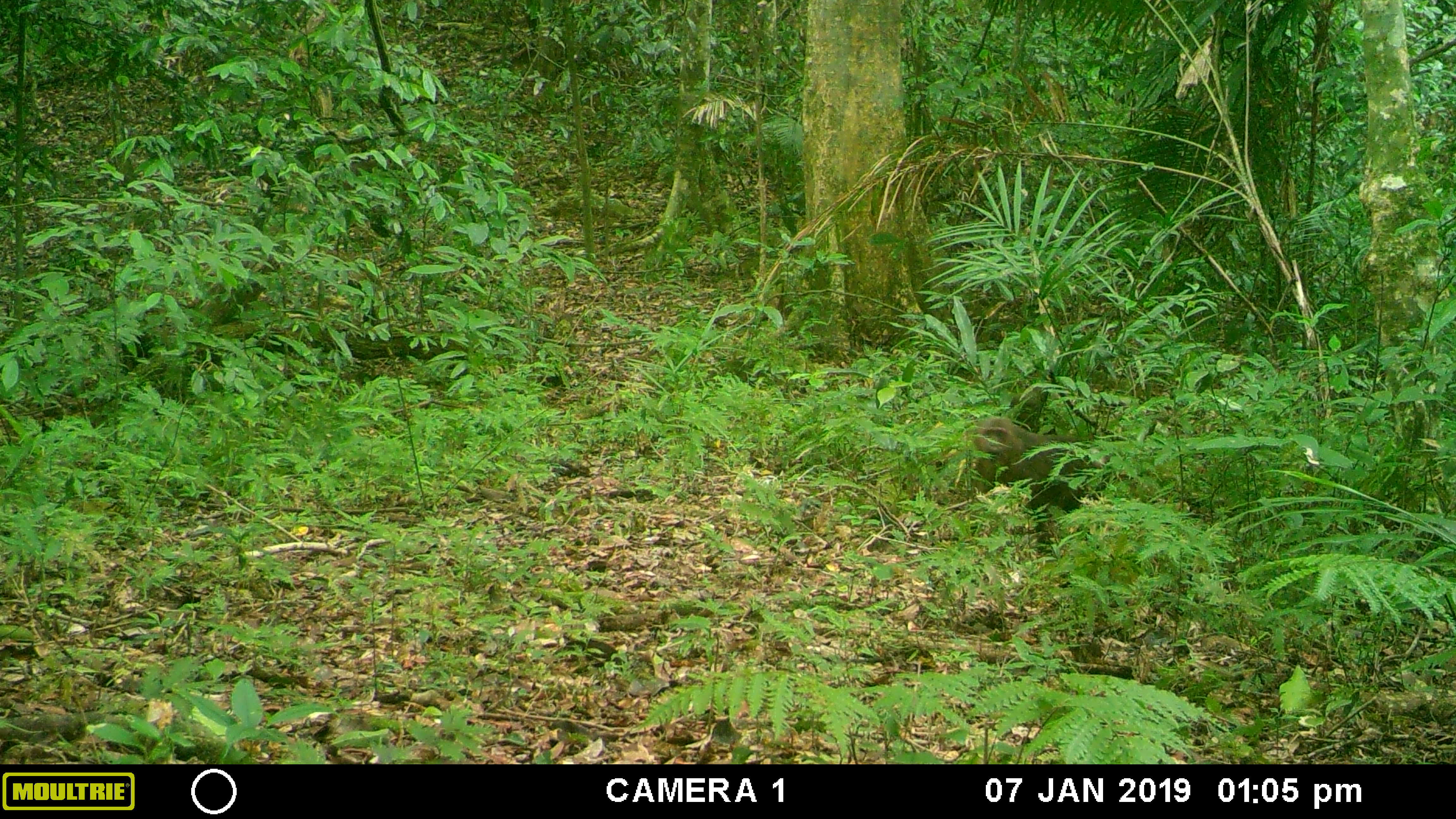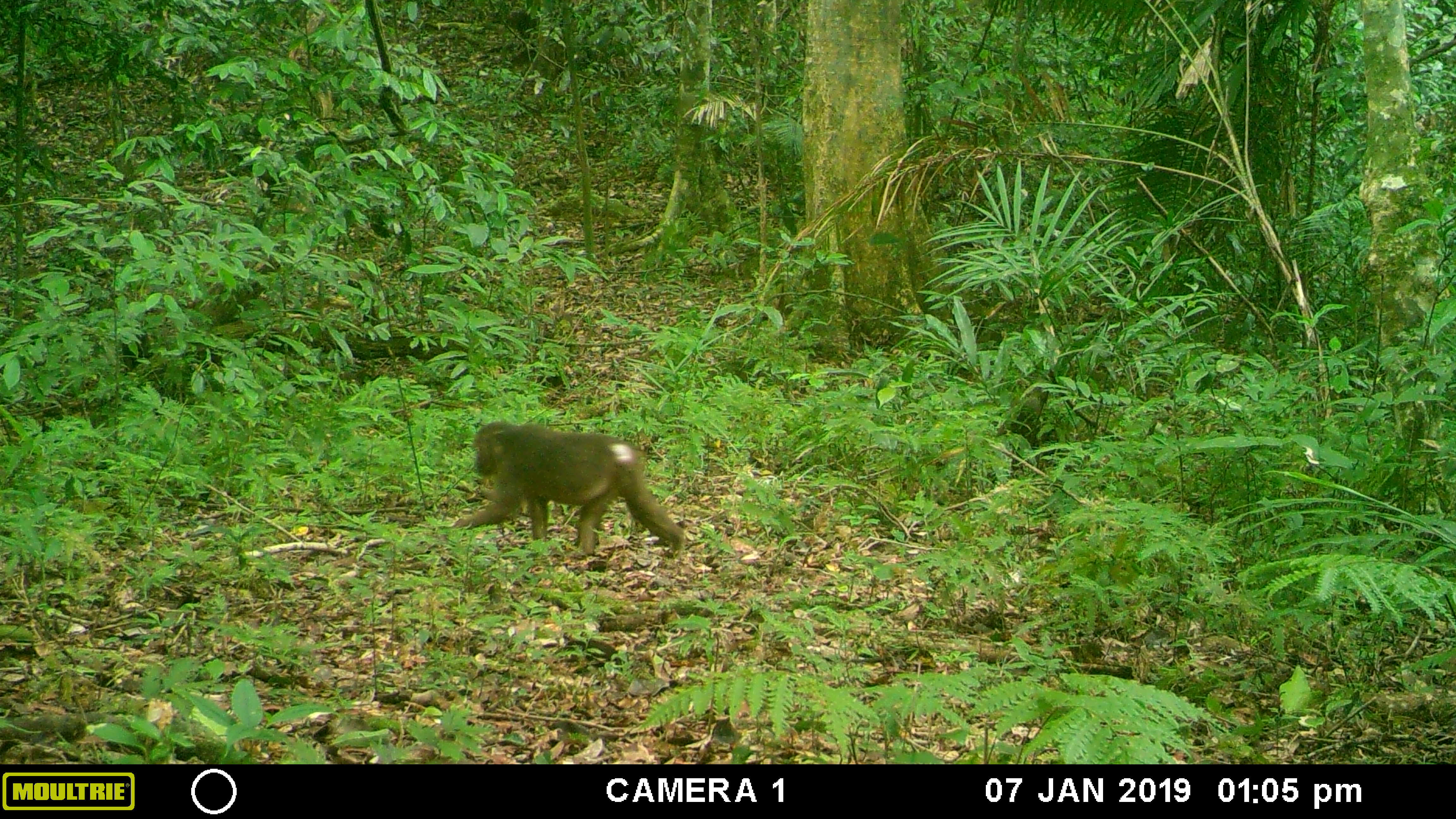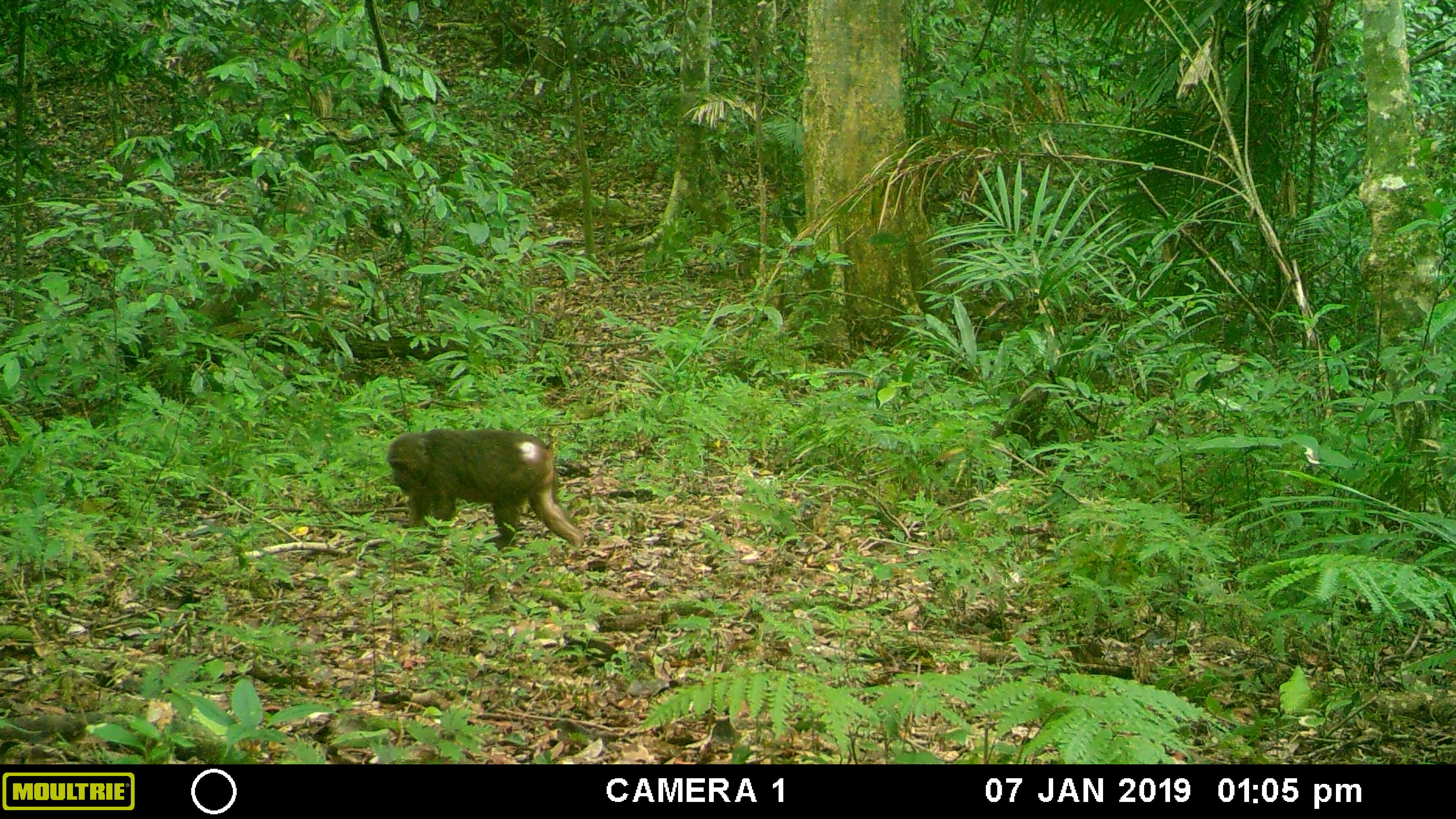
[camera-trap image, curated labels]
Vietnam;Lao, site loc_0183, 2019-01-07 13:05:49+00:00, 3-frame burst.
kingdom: Animalia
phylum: Chordata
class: Mammalia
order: Primates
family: Cercopithecidae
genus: Macaca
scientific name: Macaca arctoides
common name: stump-tailed macaque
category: stump tailed macaque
Stump tailed macaque (stump-tailed macaque) (Macaca arctoides). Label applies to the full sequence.